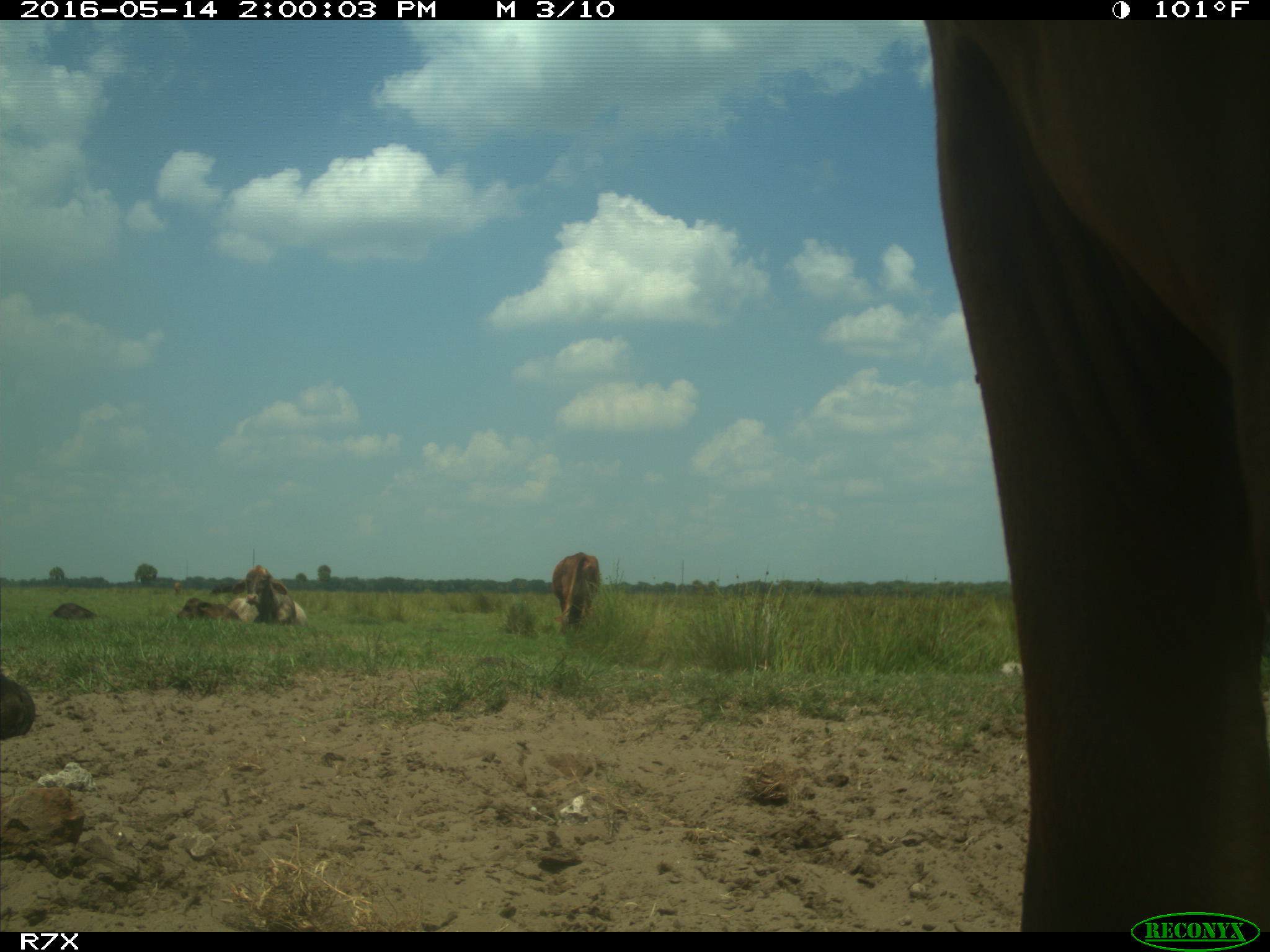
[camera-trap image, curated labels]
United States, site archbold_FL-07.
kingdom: Animalia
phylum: Chordata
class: Mammalia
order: Artiodactyla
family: Bovidae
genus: Bos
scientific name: Bos taurus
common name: domestic cow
Bos taurus (domestic cow).